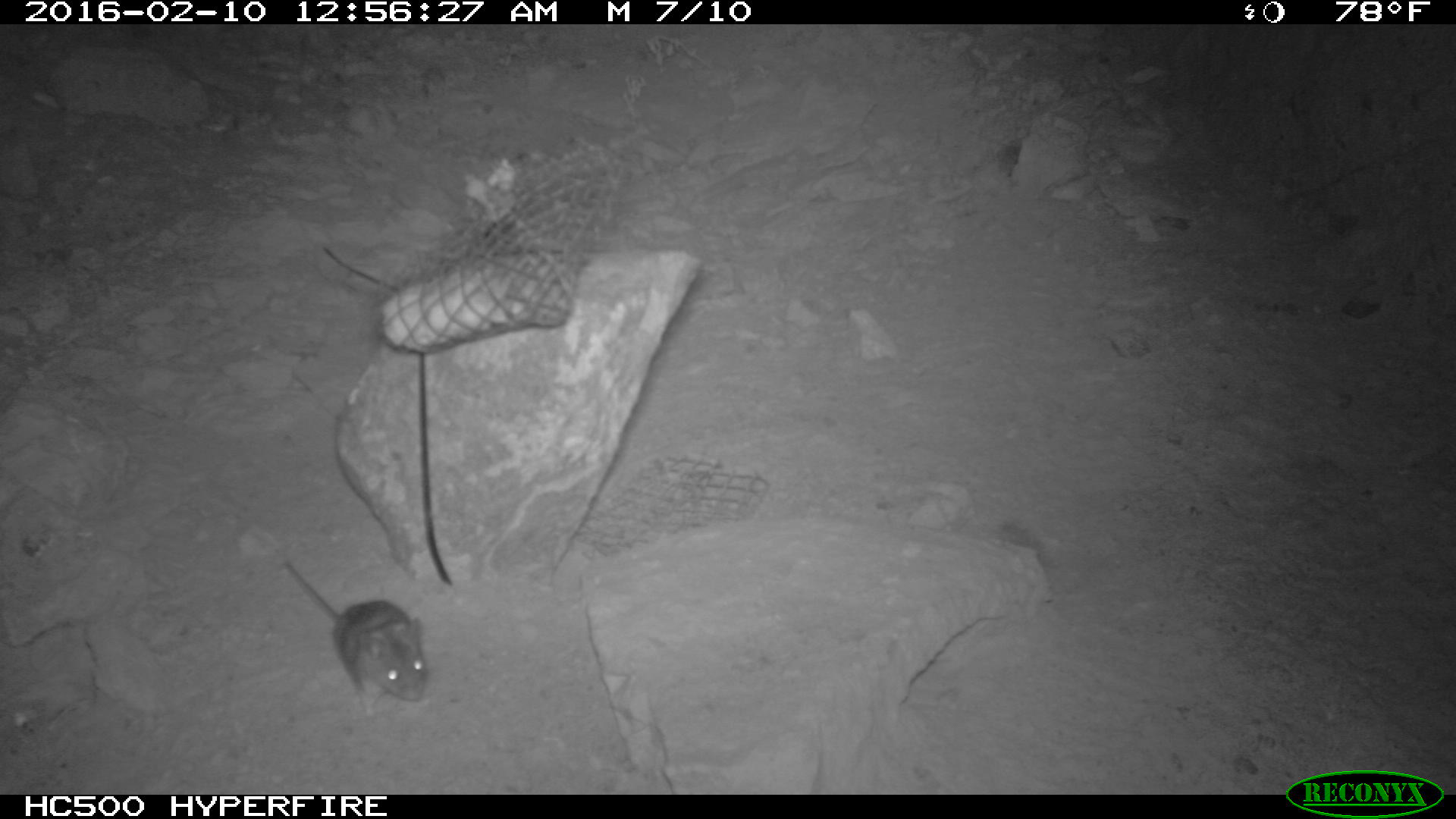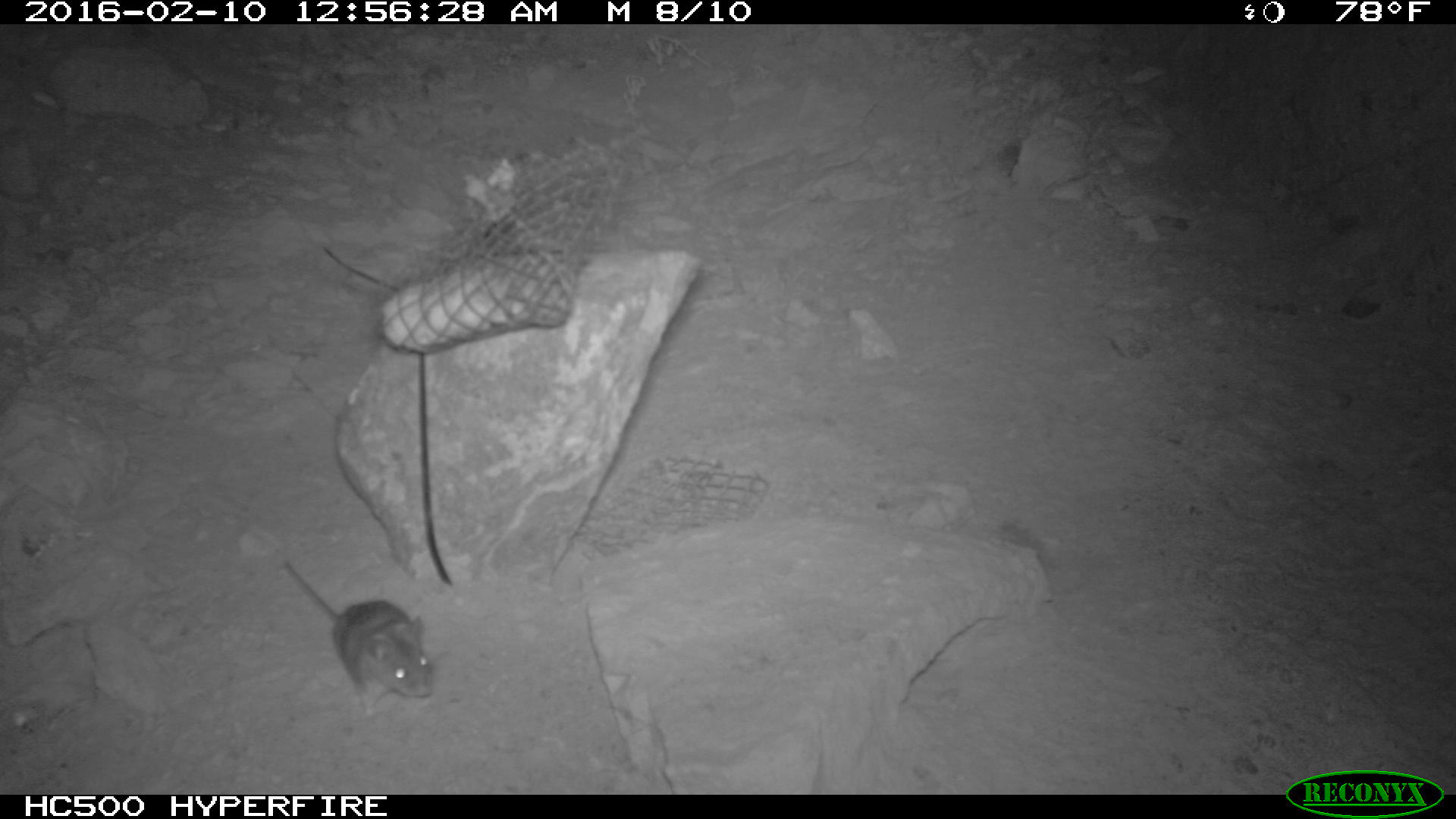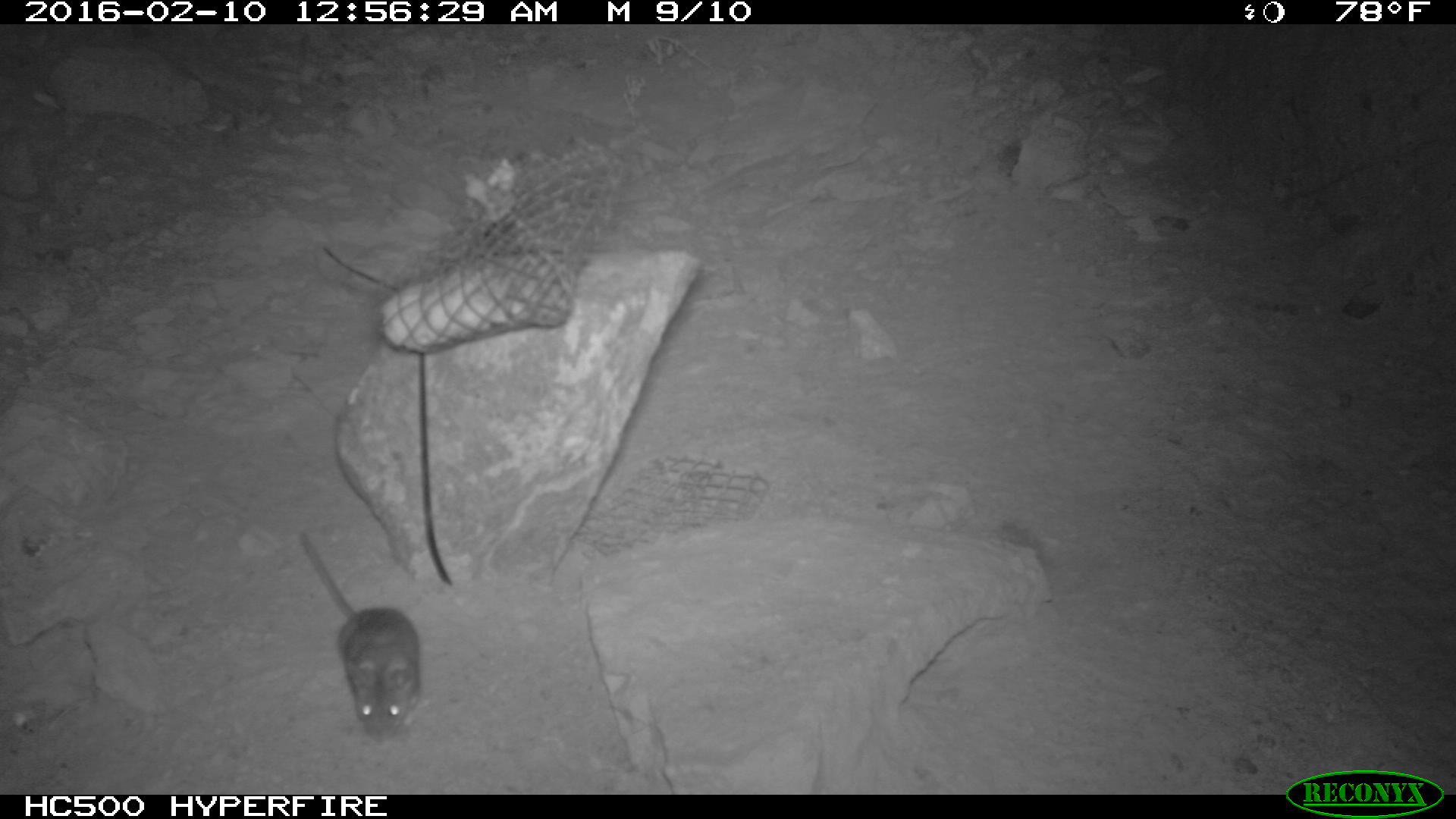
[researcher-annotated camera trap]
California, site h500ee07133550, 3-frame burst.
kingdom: Animalia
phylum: Chordata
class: Mammalia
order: Rodentia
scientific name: Rodentia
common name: rodent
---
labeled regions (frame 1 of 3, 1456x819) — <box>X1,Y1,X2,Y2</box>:
rodent: <box>281,561,424,717</box>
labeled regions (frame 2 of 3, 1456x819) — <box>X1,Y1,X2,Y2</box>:
rodent: <box>285,559,435,715</box>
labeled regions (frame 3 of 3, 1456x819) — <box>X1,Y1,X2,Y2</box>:
rodent: <box>299,533,422,736</box>